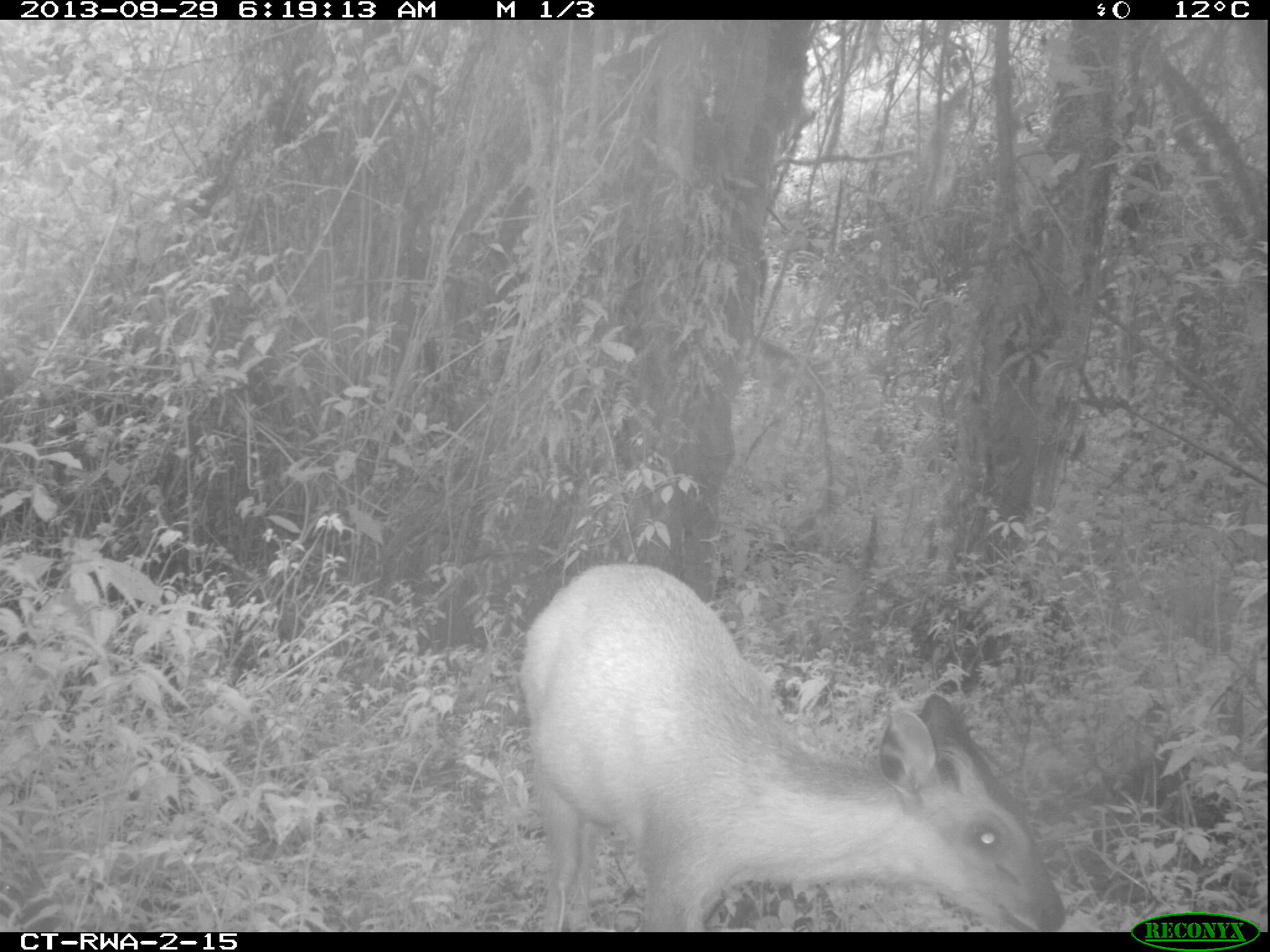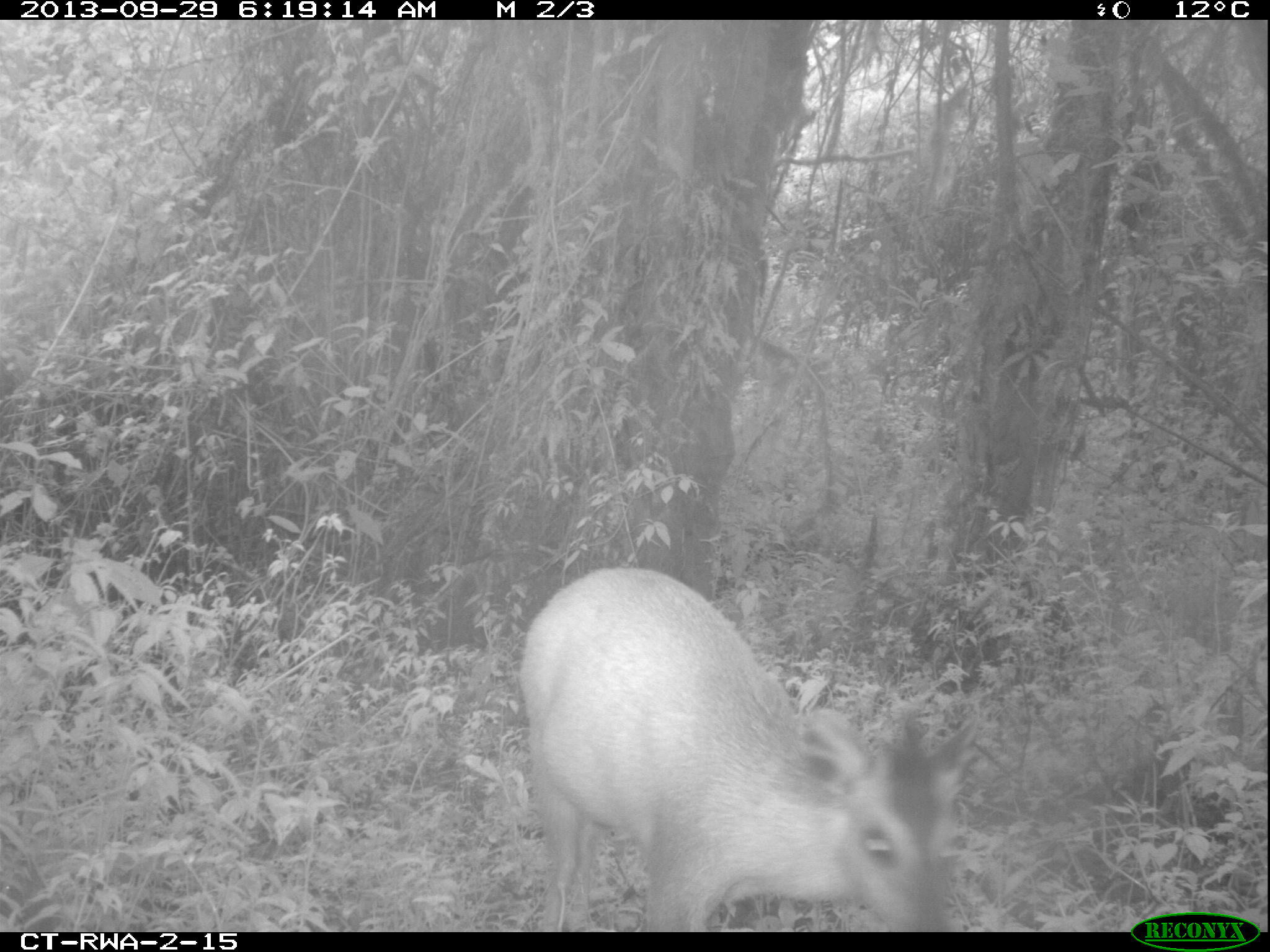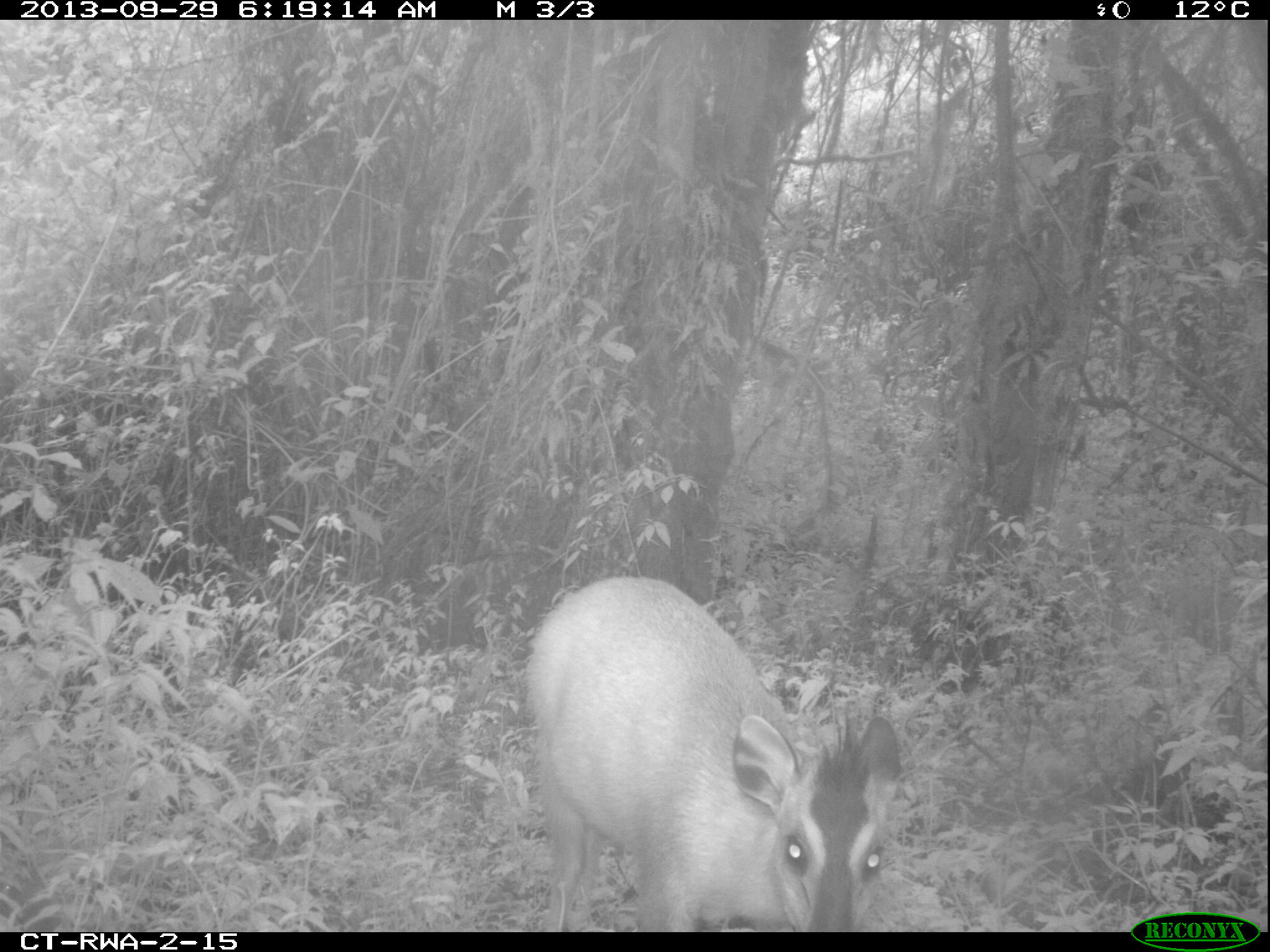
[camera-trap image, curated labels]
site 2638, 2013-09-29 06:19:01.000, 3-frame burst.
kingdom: Animalia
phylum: Chordata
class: Mammalia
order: Artiodactyla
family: Bovidae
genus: Cephalophus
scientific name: Cephalophus nigrifrons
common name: black-fronted duiker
Cephalophus nigrifrons (black-fronted duiker), count 1.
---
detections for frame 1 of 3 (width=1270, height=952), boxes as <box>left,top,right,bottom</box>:
cephalophus nigrifrons: <box>512,556,1065,928</box>